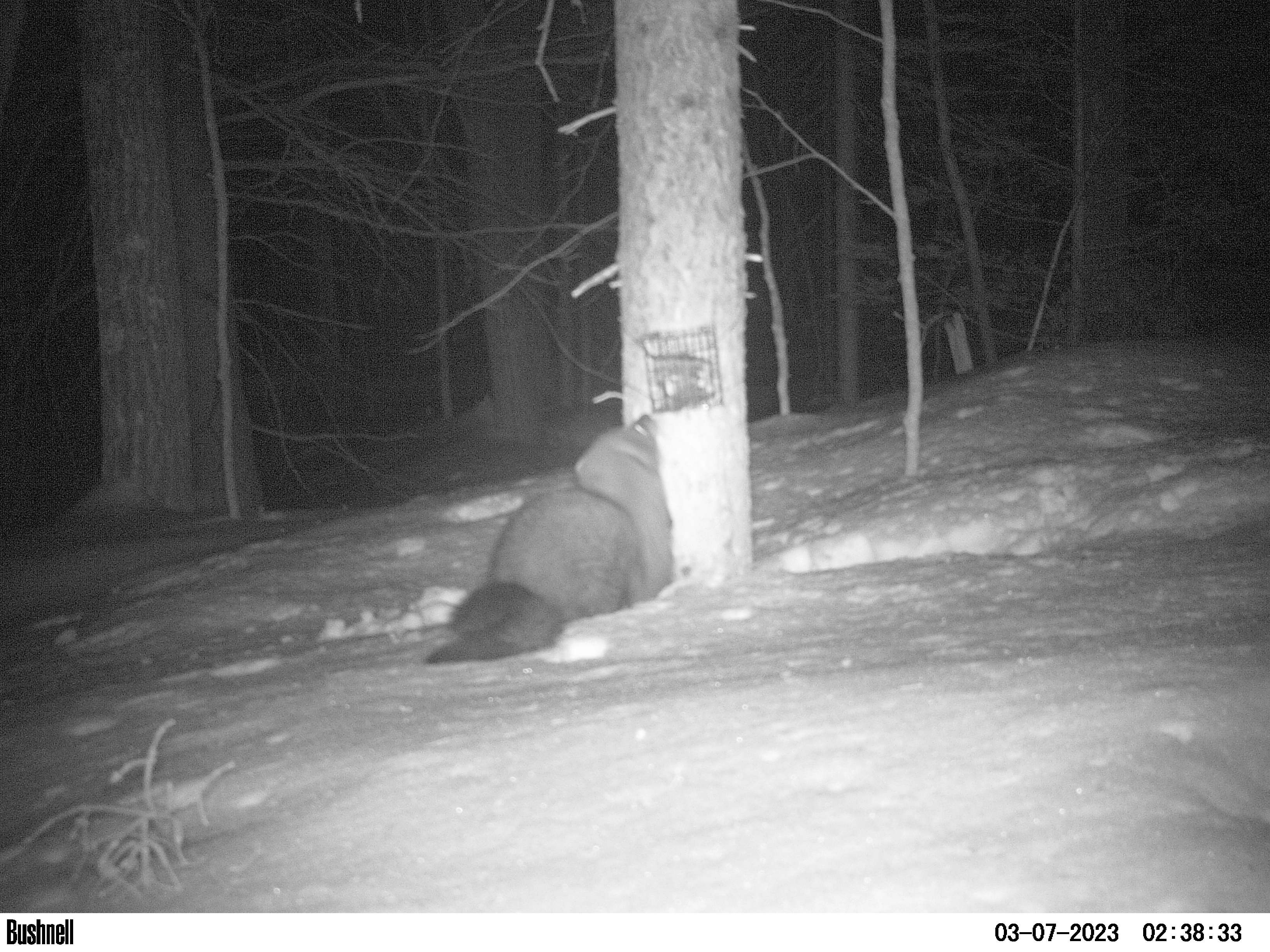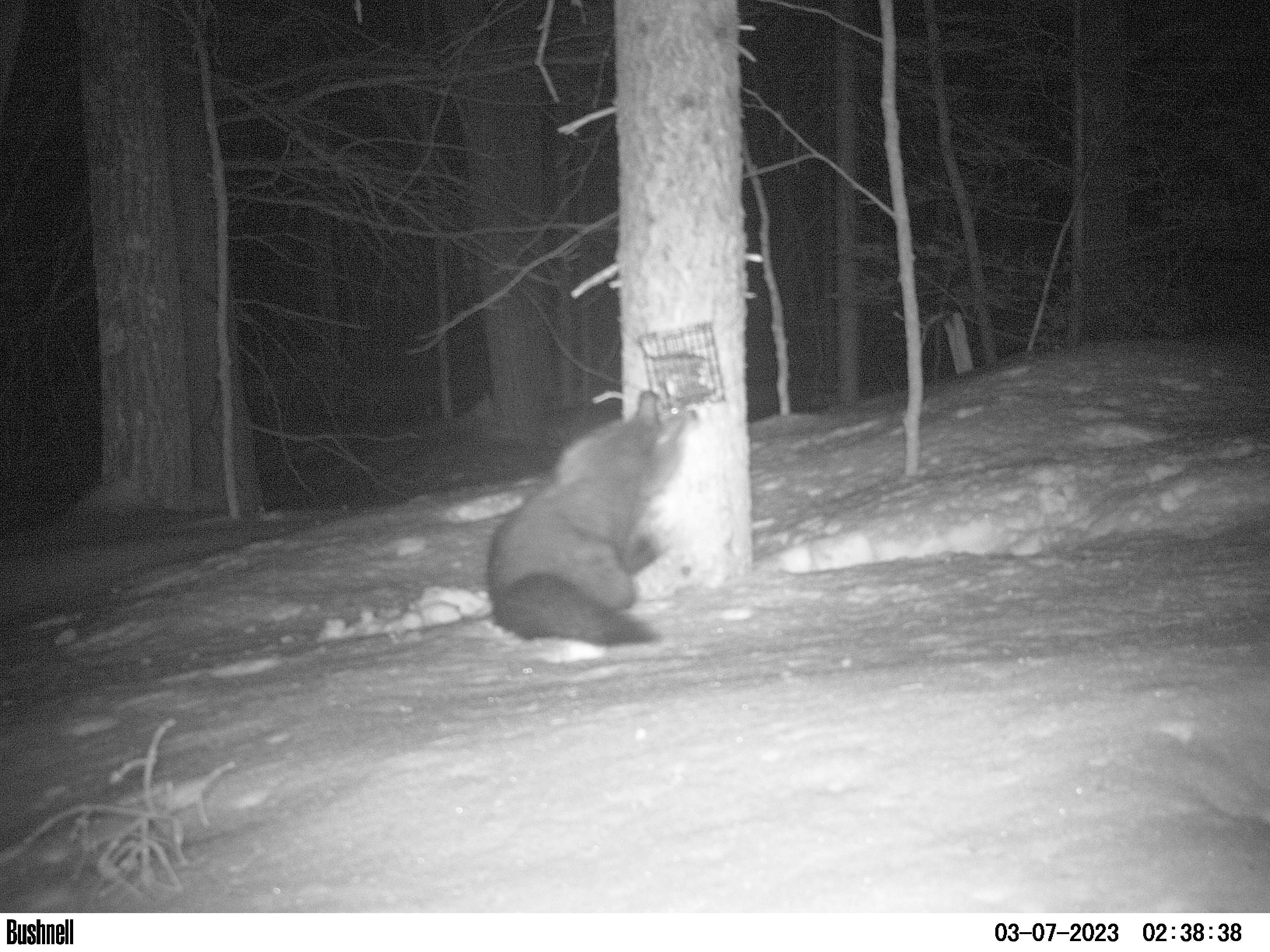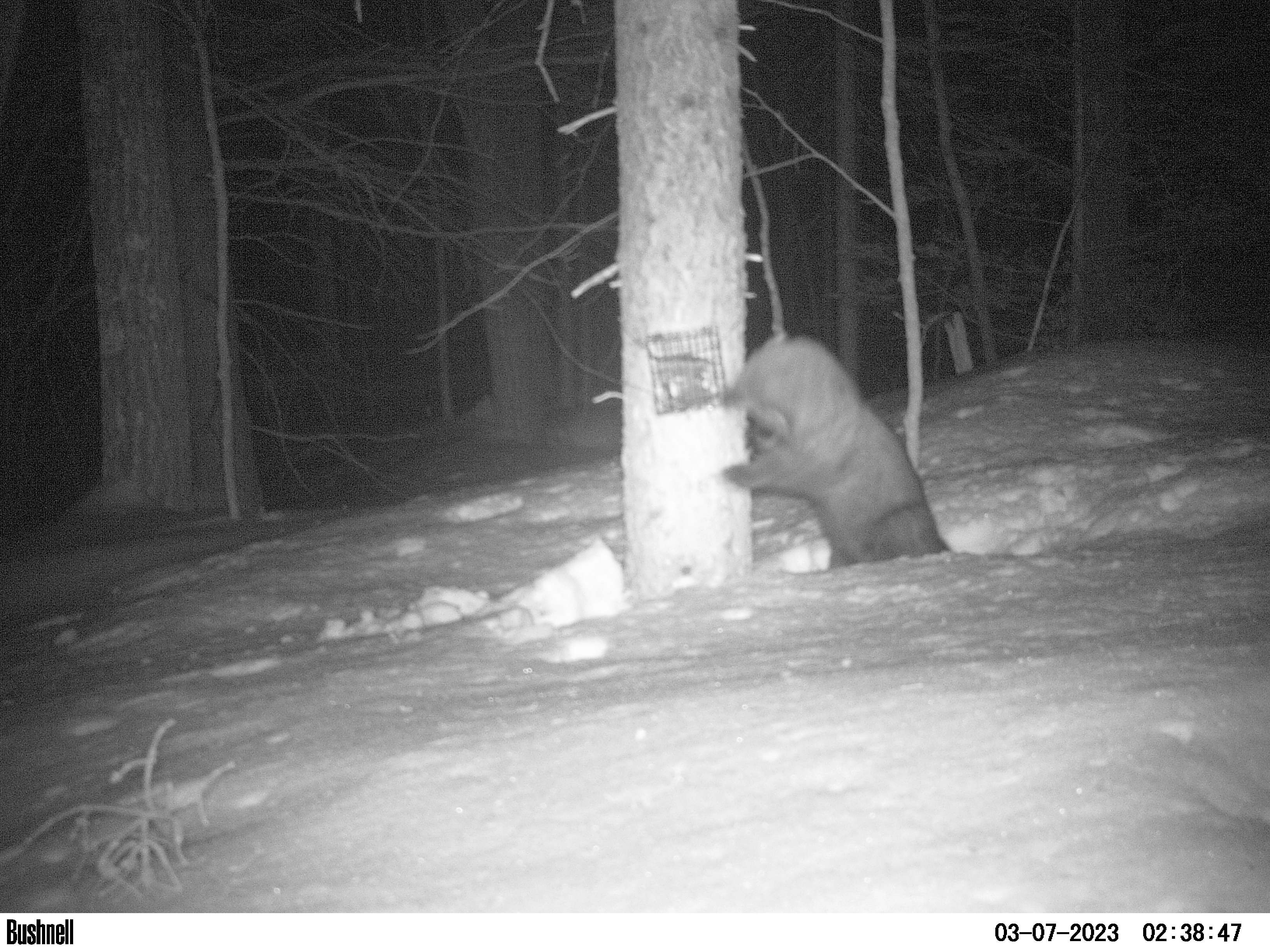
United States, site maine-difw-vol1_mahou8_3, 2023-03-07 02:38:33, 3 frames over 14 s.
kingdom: Animalia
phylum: Chordata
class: Mammalia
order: Carnivora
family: Mustelidae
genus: Pekania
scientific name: Pekania pennanti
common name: fisher